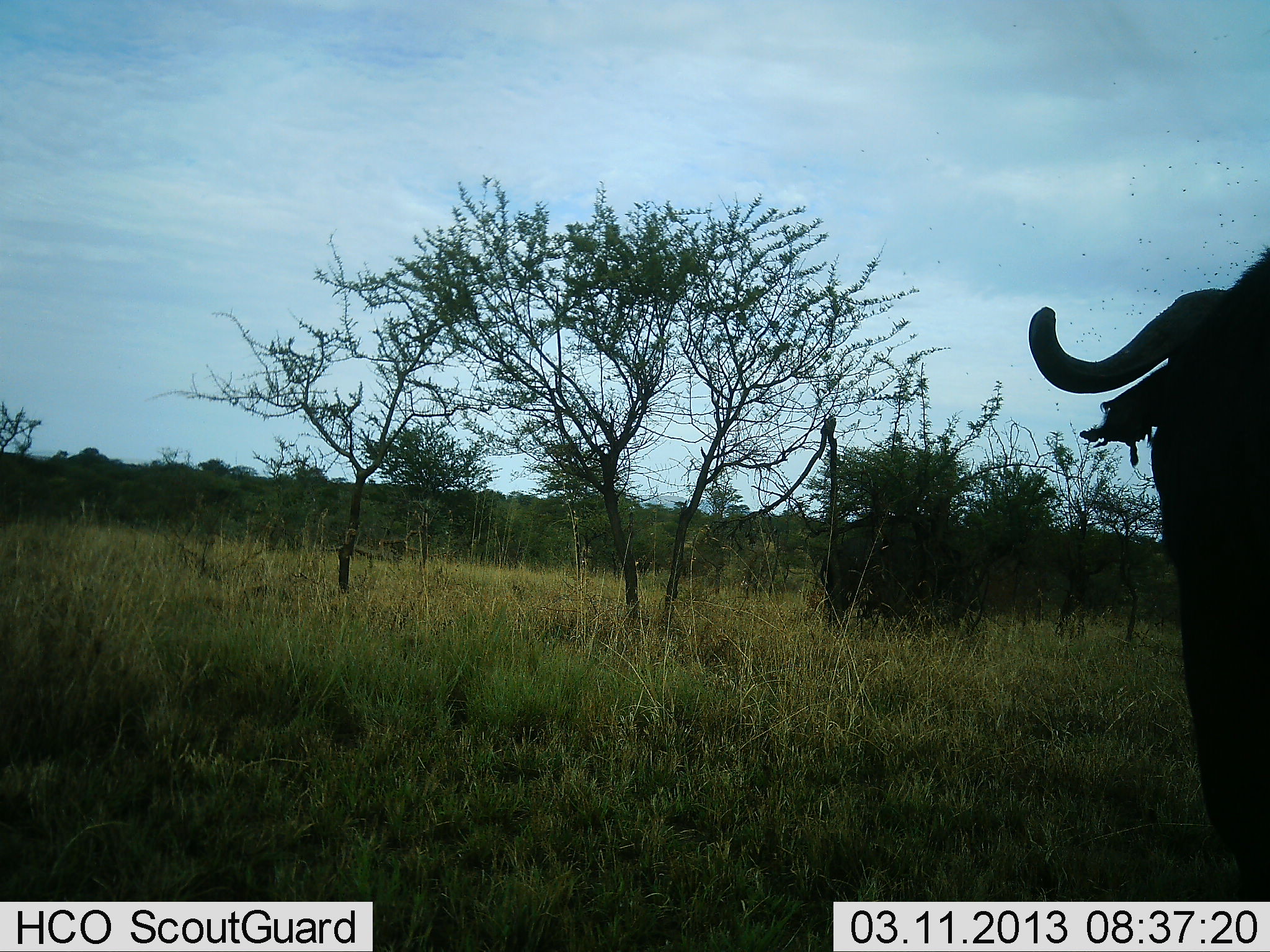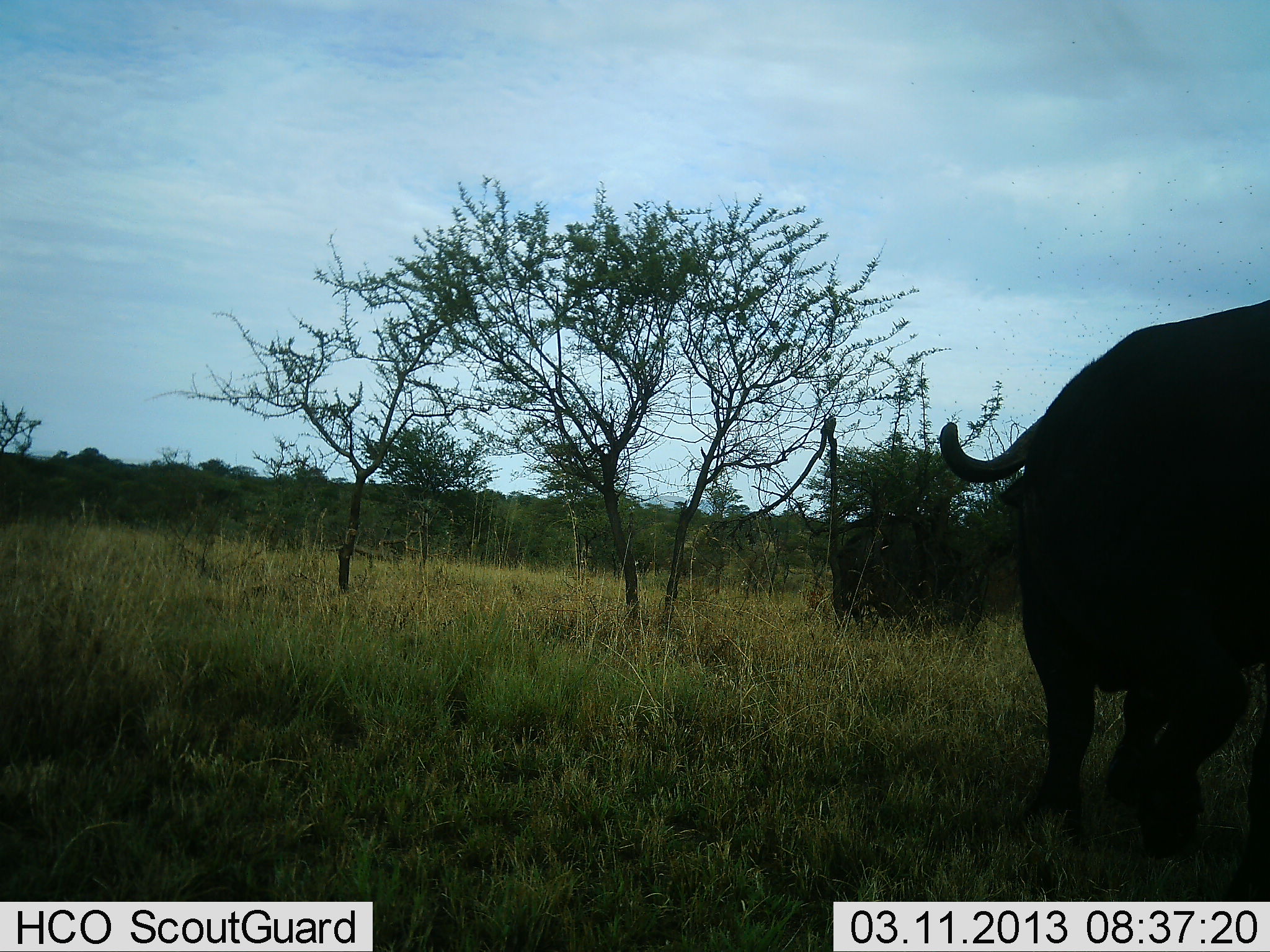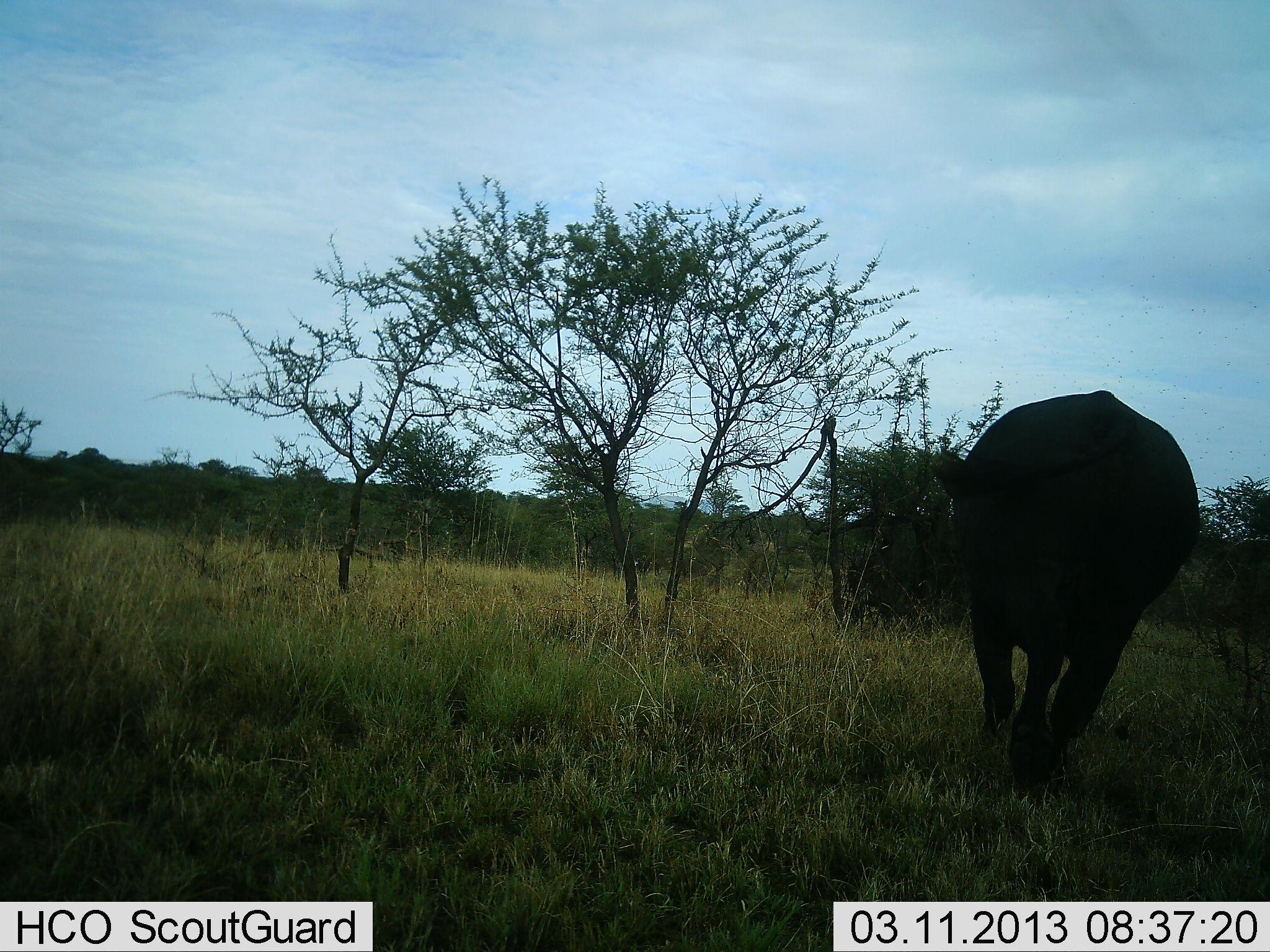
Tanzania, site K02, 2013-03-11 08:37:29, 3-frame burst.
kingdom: Animalia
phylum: Chordata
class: Mammalia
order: Artiodactyla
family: Bovidae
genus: Syncerus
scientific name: Syncerus caffer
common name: cape buffalo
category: buffalo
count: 2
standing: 11%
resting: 0%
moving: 89%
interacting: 11%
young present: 0%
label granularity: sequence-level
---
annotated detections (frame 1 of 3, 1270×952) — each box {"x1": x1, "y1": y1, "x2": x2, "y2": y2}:
animal: {"x1": 1029, "y1": 244, "x2": 1270, "y2": 901}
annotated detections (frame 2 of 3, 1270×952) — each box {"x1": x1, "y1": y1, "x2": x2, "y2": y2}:
animal: {"x1": 940, "y1": 297, "x2": 1270, "y2": 902}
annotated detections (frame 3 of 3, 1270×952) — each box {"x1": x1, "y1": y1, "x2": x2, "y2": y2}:
animal: {"x1": 934, "y1": 389, "x2": 1201, "y2": 799}